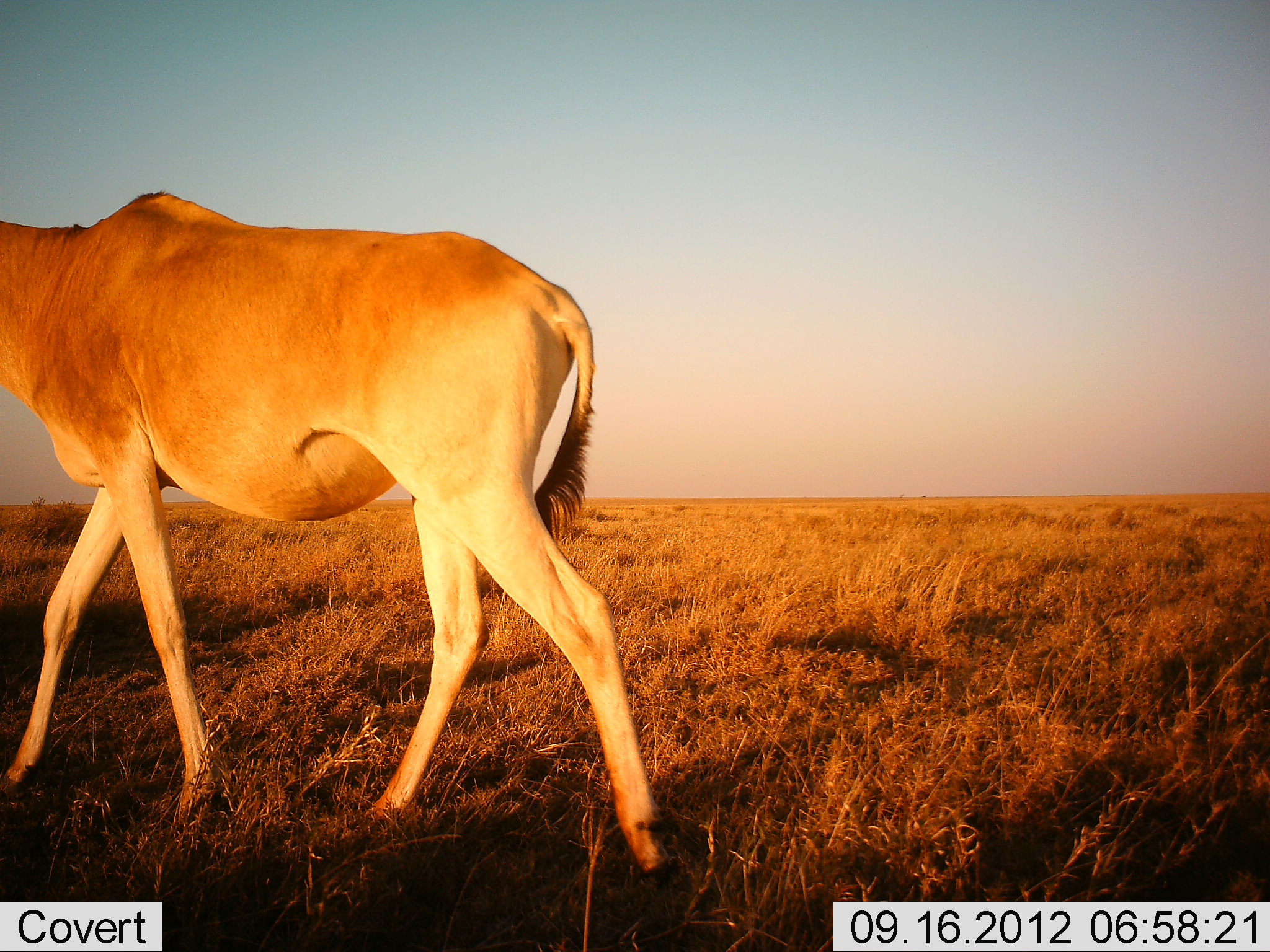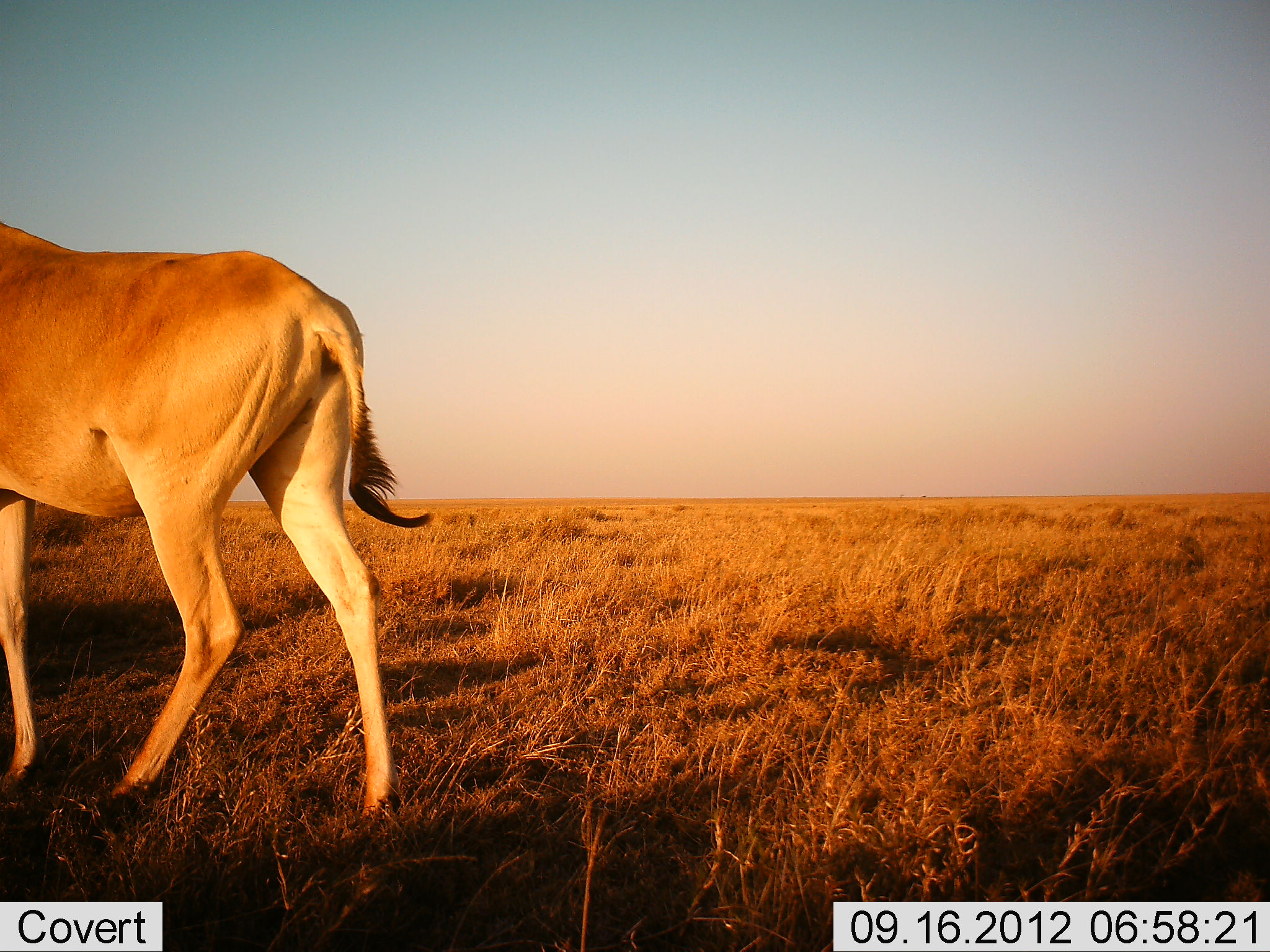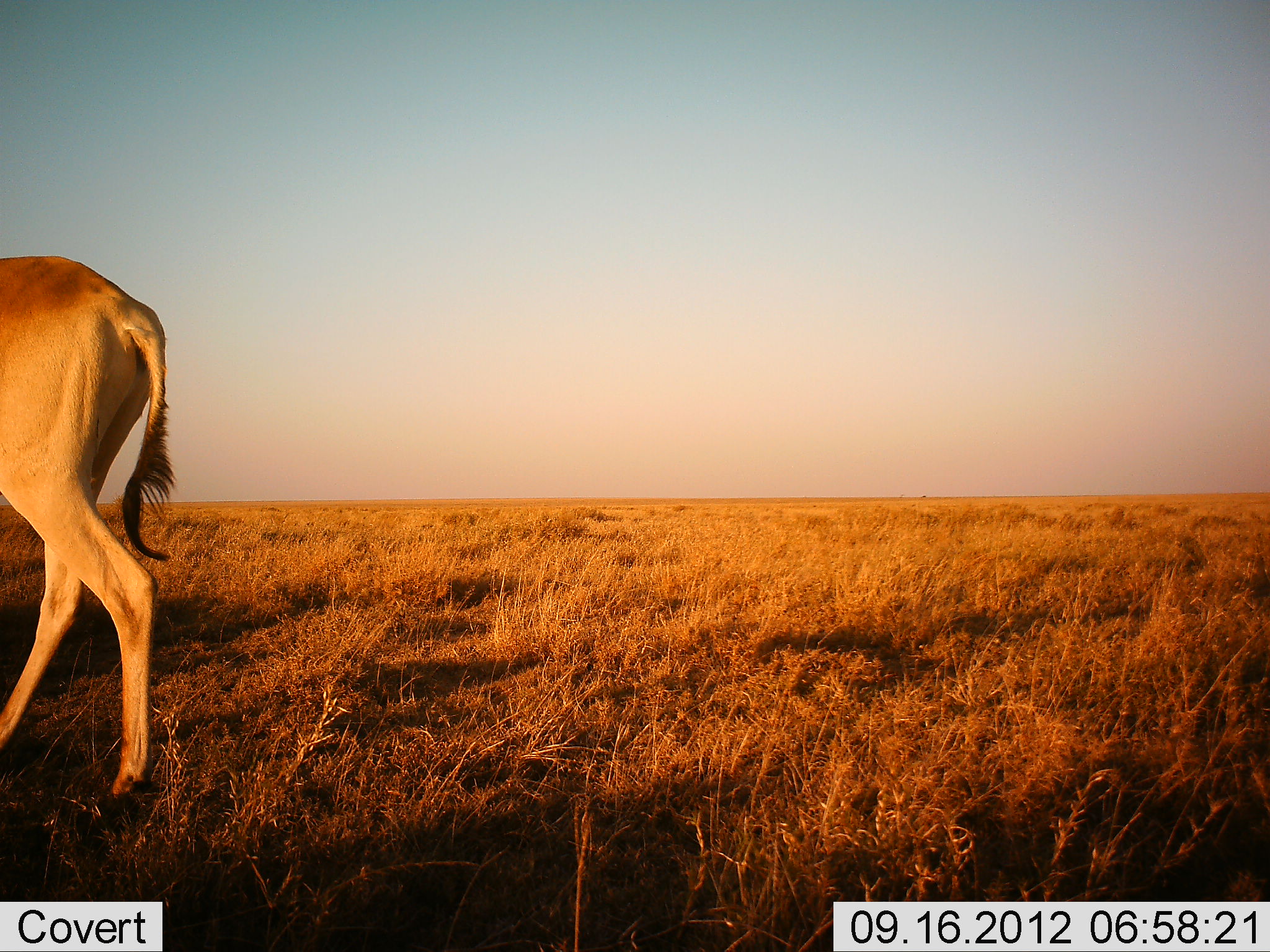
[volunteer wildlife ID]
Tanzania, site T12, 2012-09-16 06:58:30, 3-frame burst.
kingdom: Animalia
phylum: Chordata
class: Mammalia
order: Artiodactyla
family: Bovidae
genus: Alcelaphus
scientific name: Alcelaphus buselaphus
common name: hartebeest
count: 1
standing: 0%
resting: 0%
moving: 100%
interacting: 0%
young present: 0%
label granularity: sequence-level